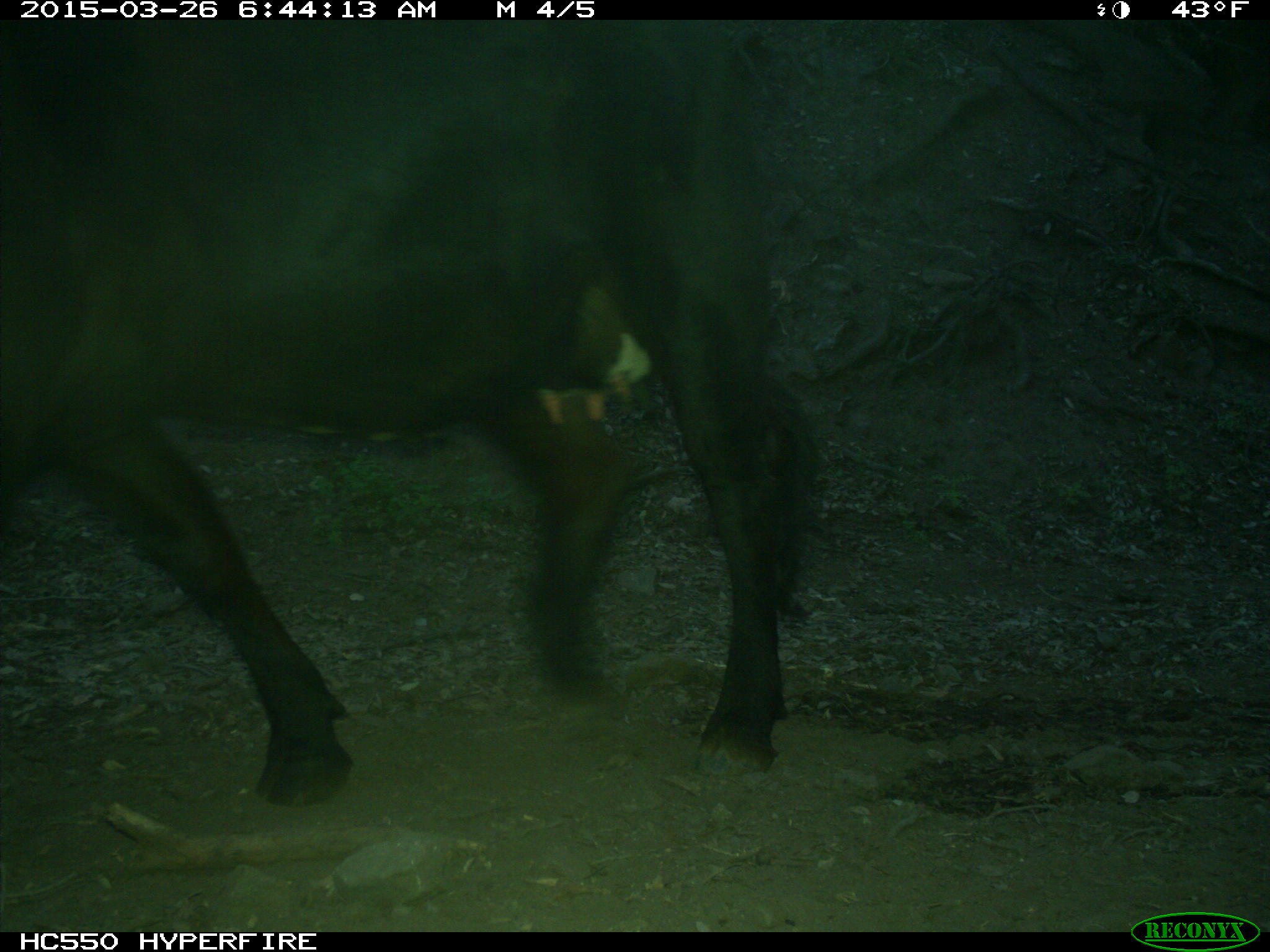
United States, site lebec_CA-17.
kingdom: Animalia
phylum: Chordata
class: Mammalia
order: Artiodactyla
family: Bovidae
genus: Bos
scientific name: Bos taurus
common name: domestic cow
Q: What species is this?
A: Bos taurus (domestic cow).